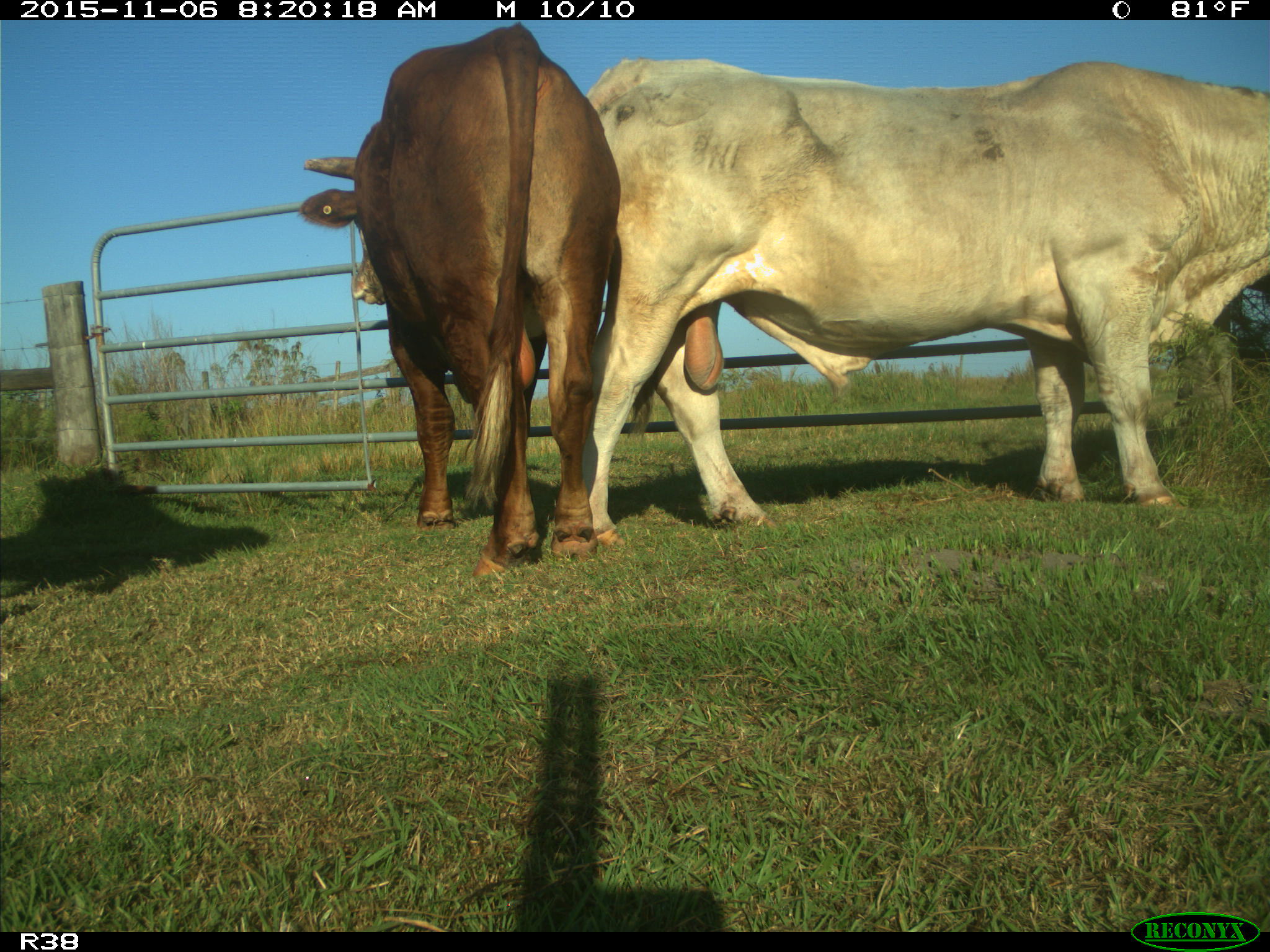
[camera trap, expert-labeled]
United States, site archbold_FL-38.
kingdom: Animalia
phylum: Chordata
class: Mammalia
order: Artiodactyla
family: Bovidae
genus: Bos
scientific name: Bos taurus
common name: domestic cow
Bos taurus (domestic cow).